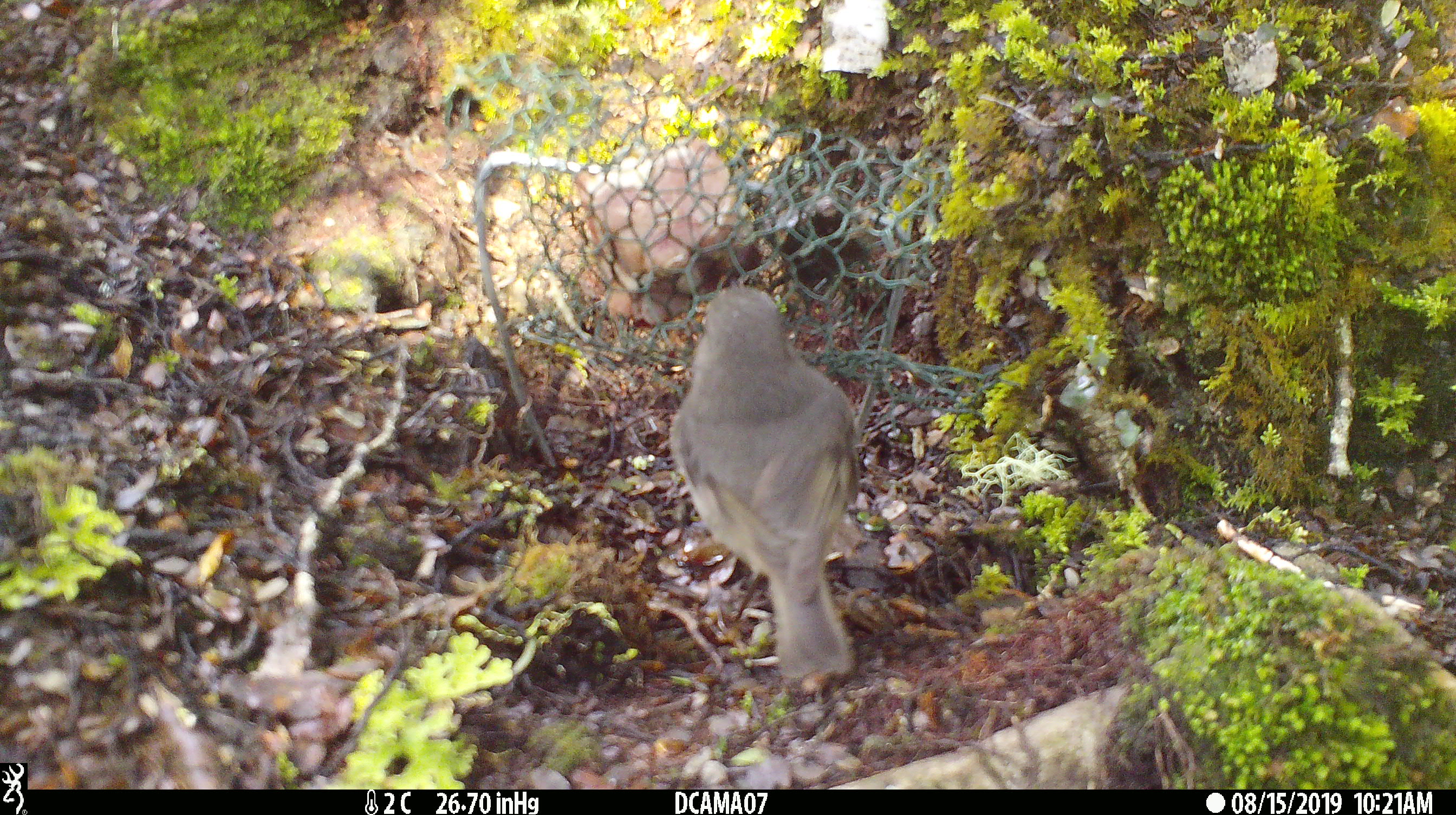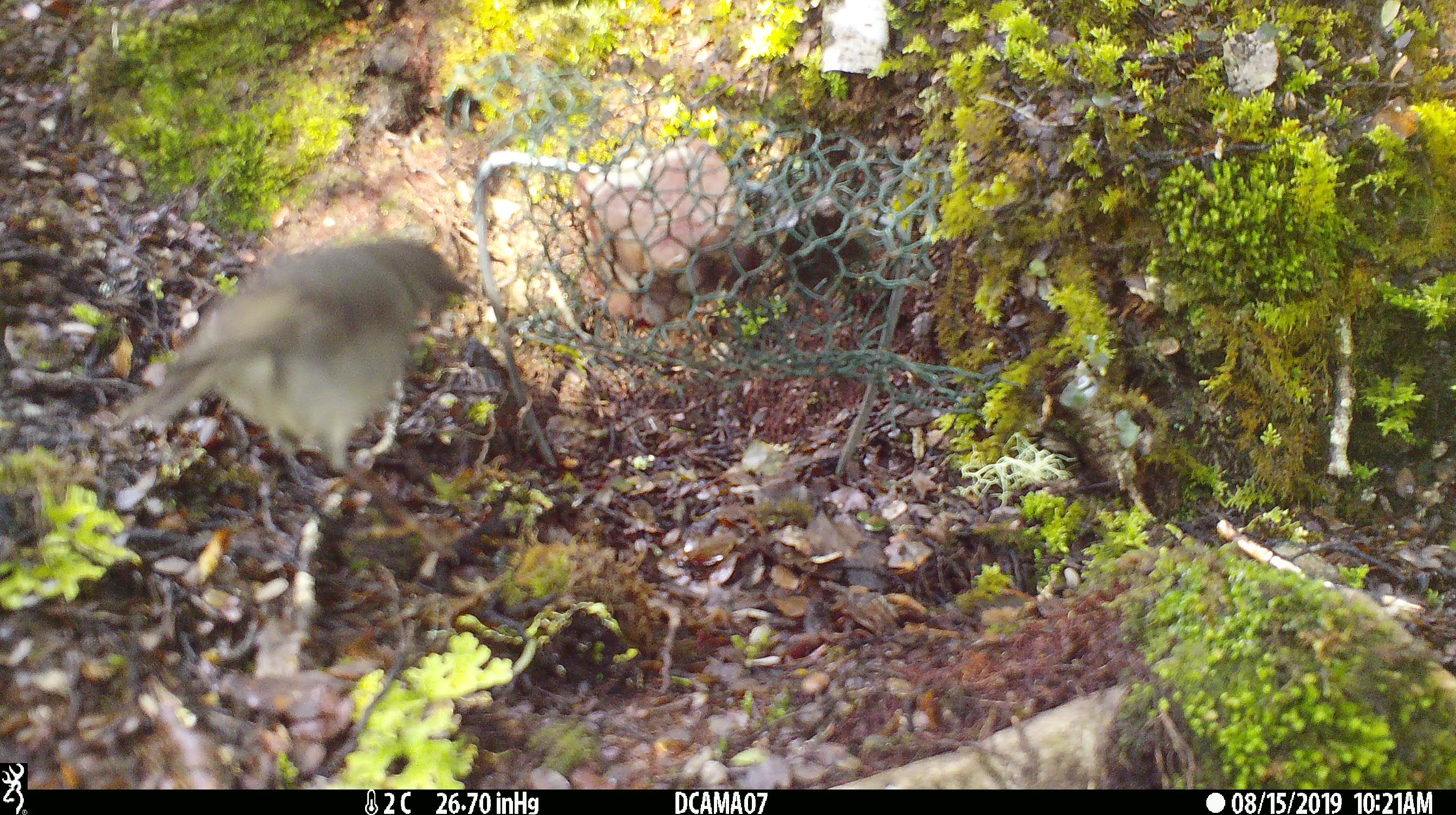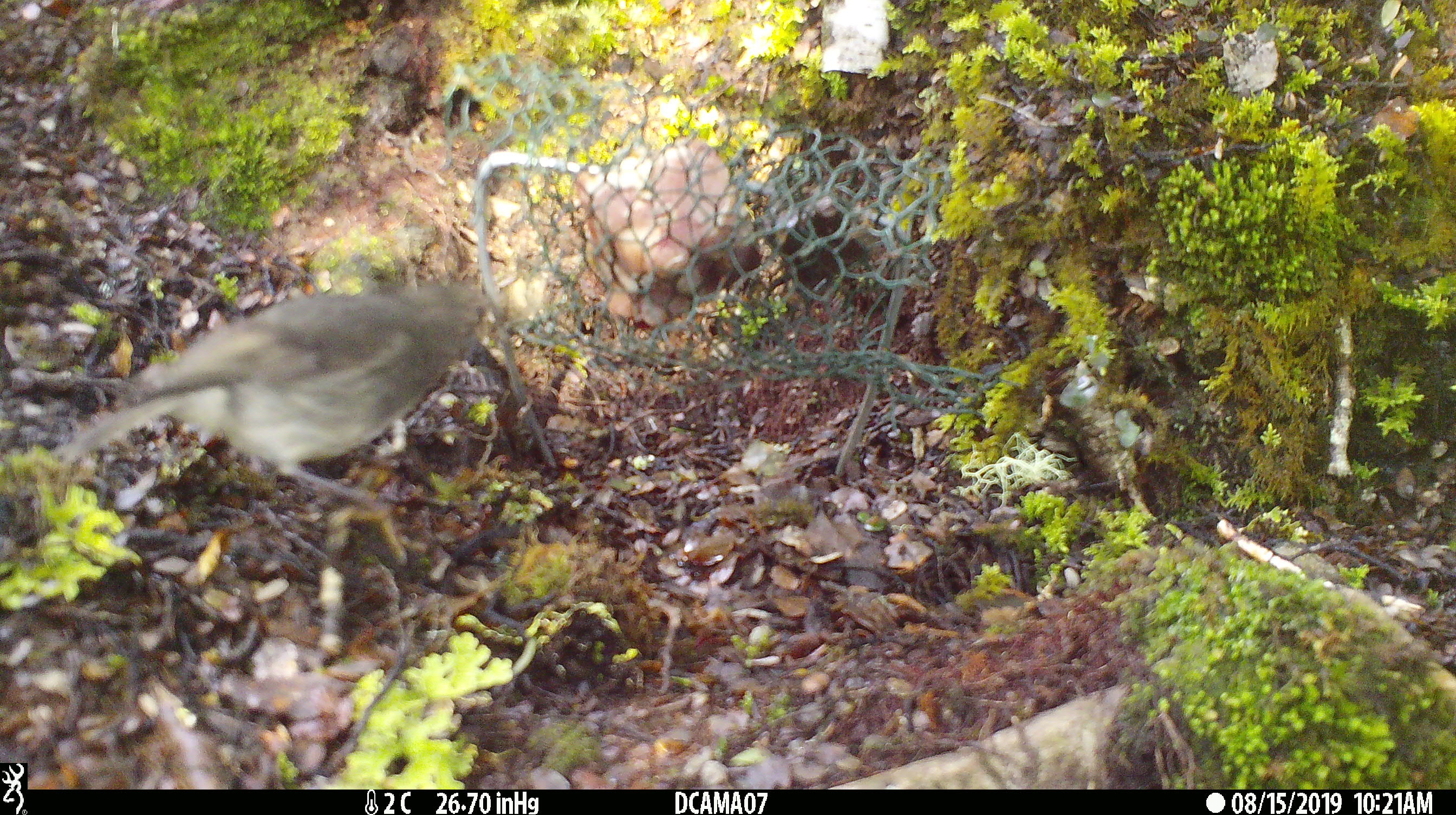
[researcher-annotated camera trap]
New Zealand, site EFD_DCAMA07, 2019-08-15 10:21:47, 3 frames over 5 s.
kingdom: Animalia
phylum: Chordata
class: Aves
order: Passeriformes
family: Petroicidae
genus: Petroica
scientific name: Petroica australis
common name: new zealand robin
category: robin